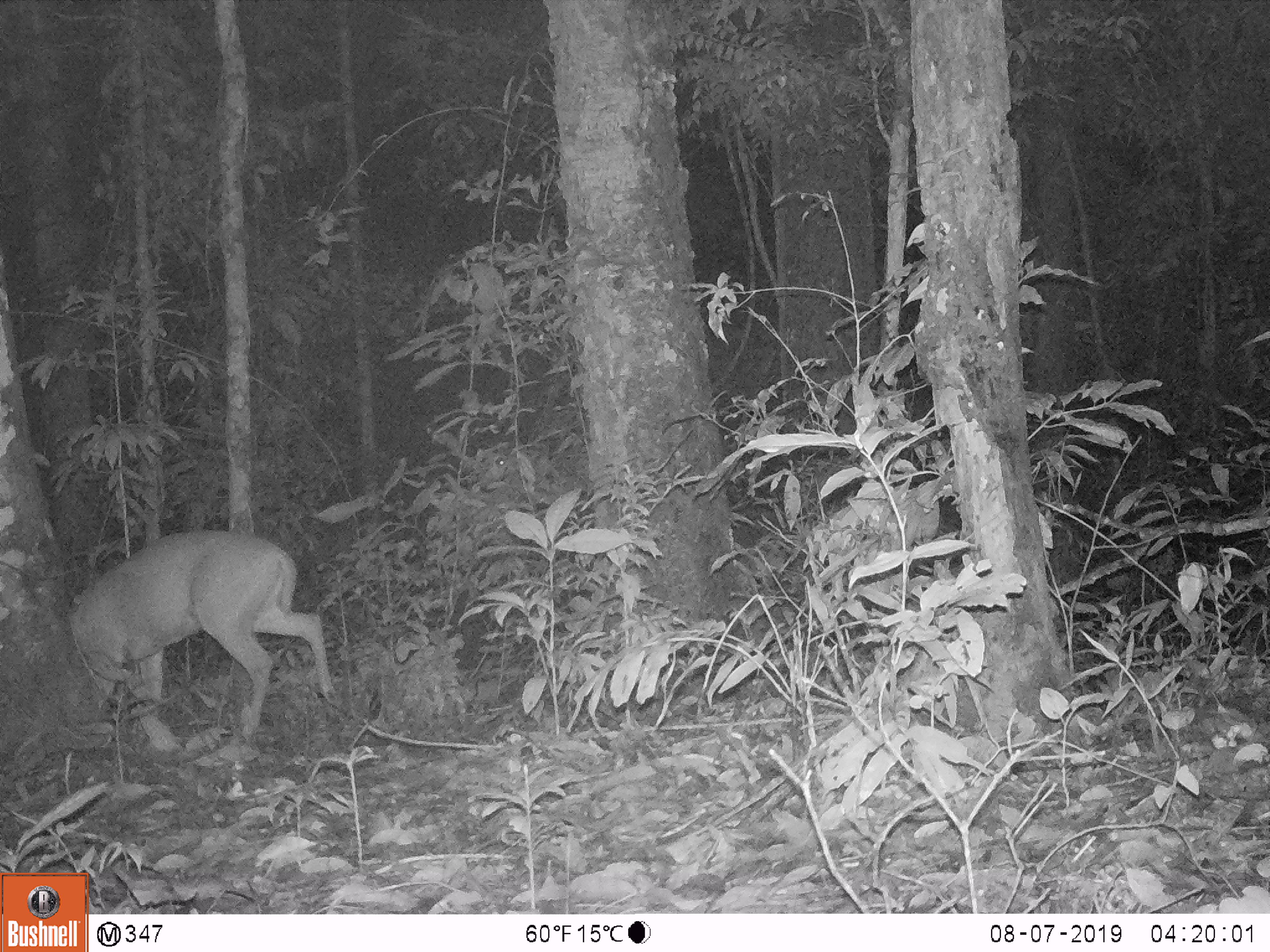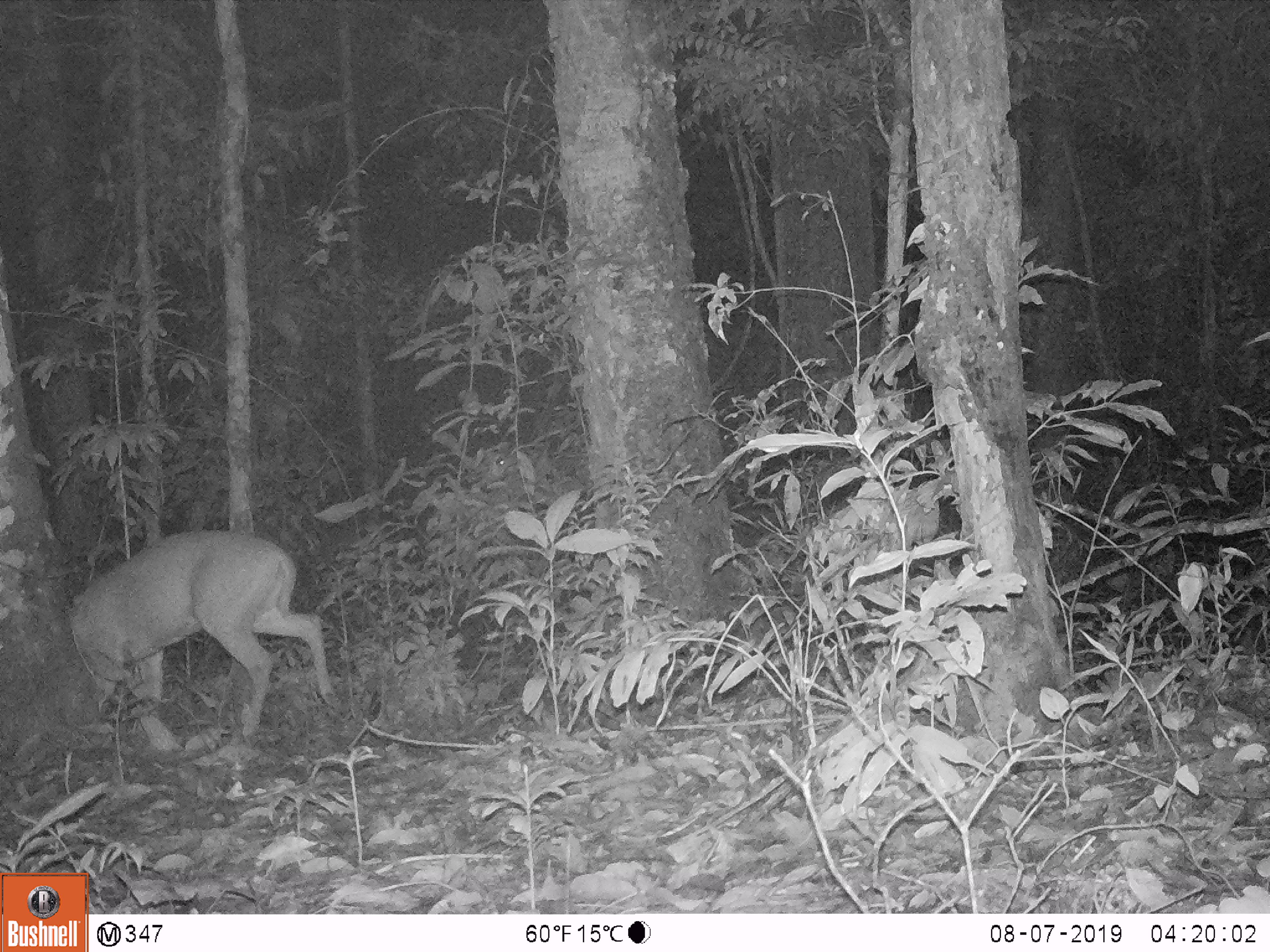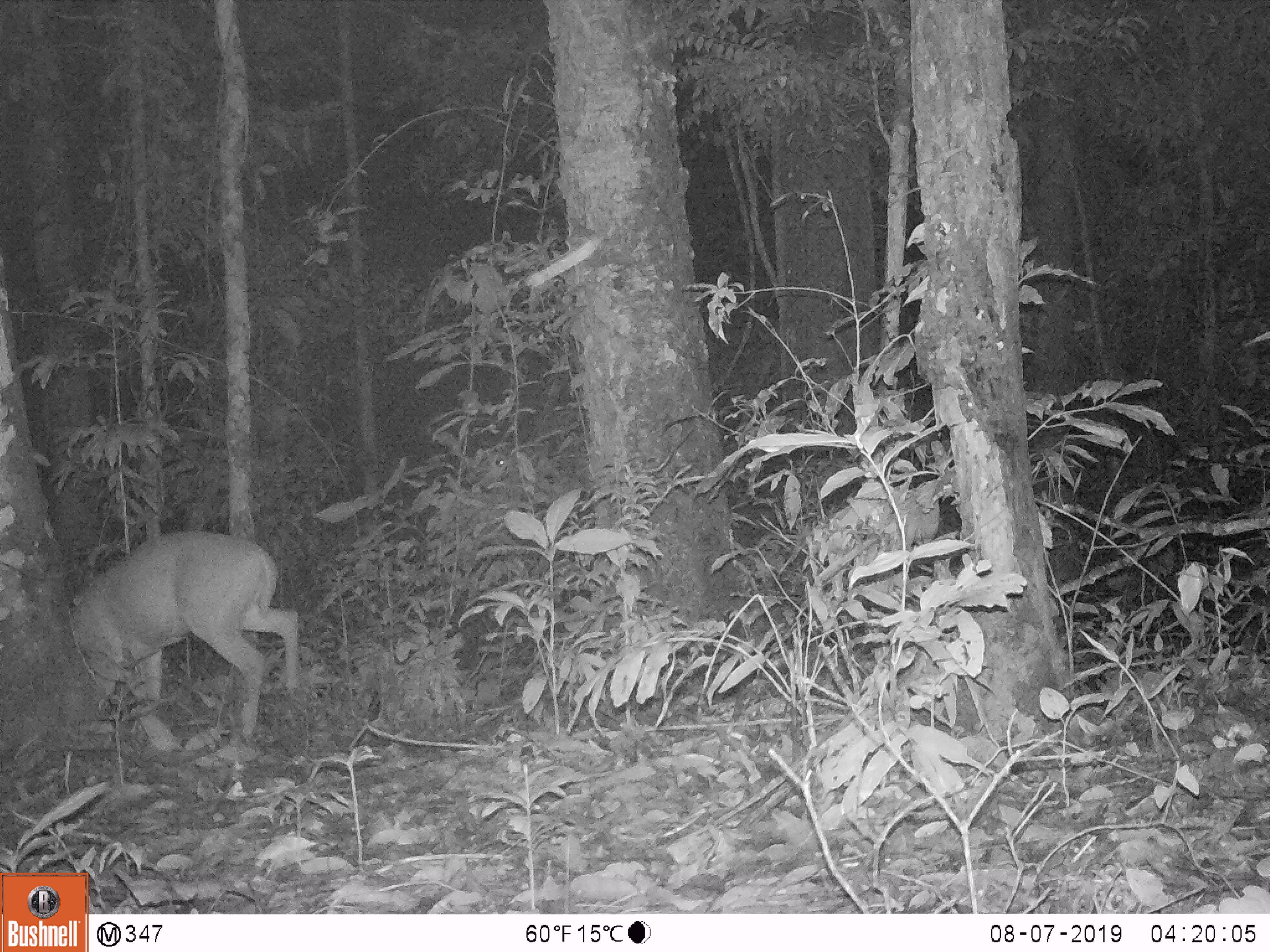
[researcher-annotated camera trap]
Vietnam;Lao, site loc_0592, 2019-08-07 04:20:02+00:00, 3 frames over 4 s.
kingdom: Animalia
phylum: Chordata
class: Mammalia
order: Artiodactyla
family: Cervidae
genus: Muntiacus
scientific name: Muntiacus muntjak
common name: red muntjac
Red muntjac (Muntiacus muntjak). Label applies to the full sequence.